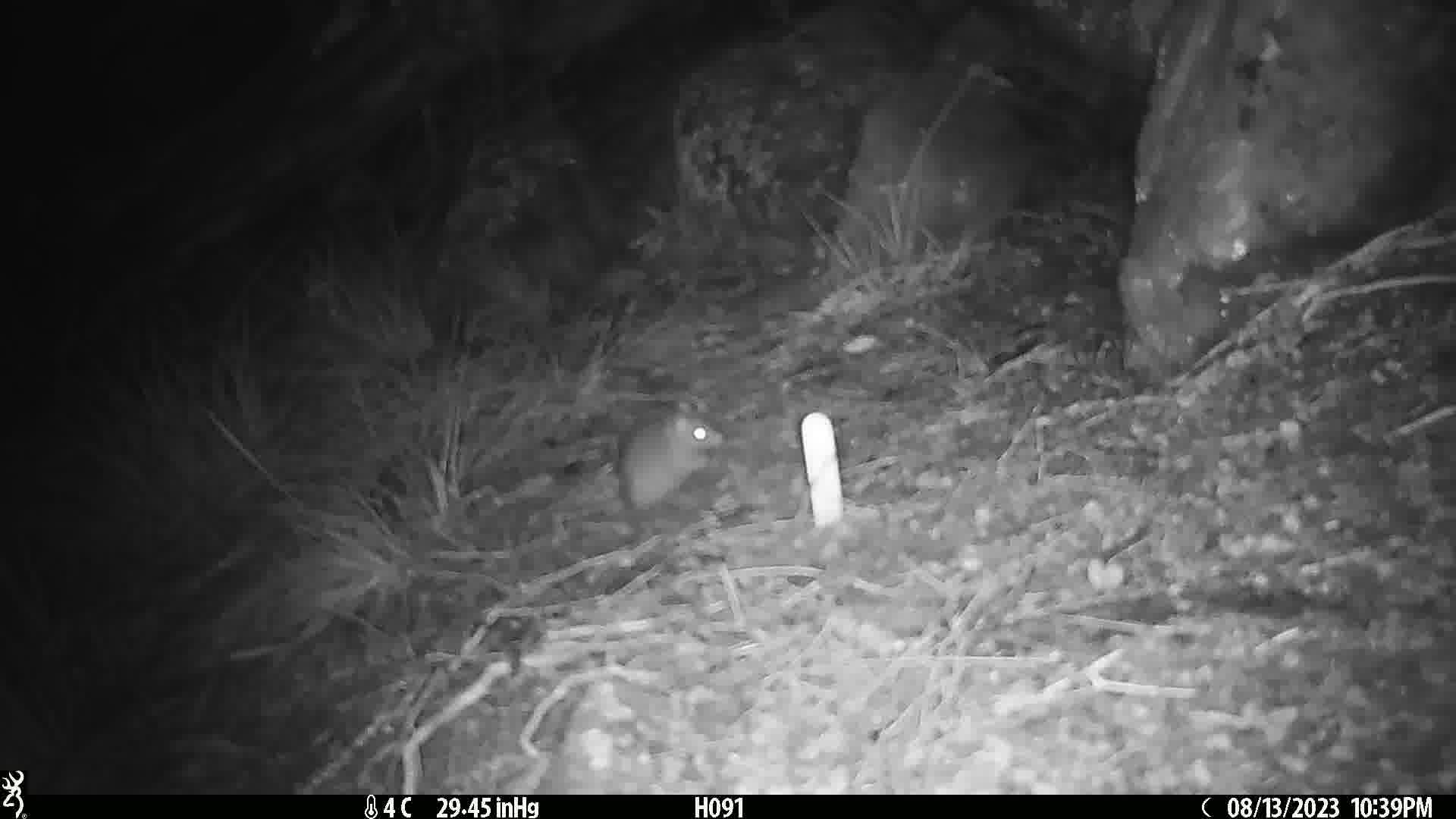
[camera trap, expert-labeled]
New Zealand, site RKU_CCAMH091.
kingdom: Animalia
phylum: Chordata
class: Mammalia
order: Rodentia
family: Muridae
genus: Rattus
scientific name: Rattus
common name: rat